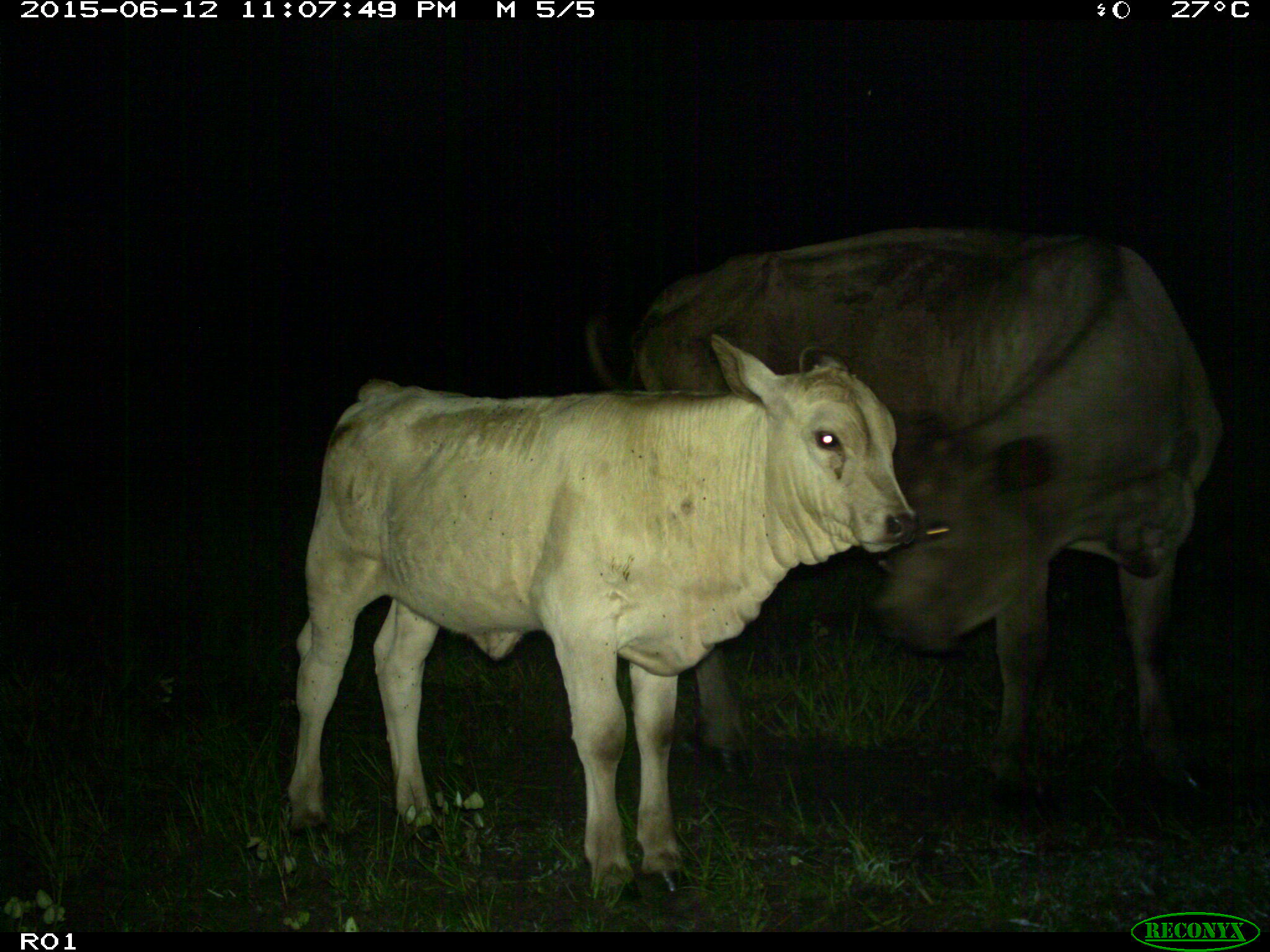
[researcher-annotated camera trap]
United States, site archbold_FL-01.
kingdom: Animalia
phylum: Chordata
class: Mammalia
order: Artiodactyla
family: Bovidae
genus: Bos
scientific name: Bos taurus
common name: domestic cow